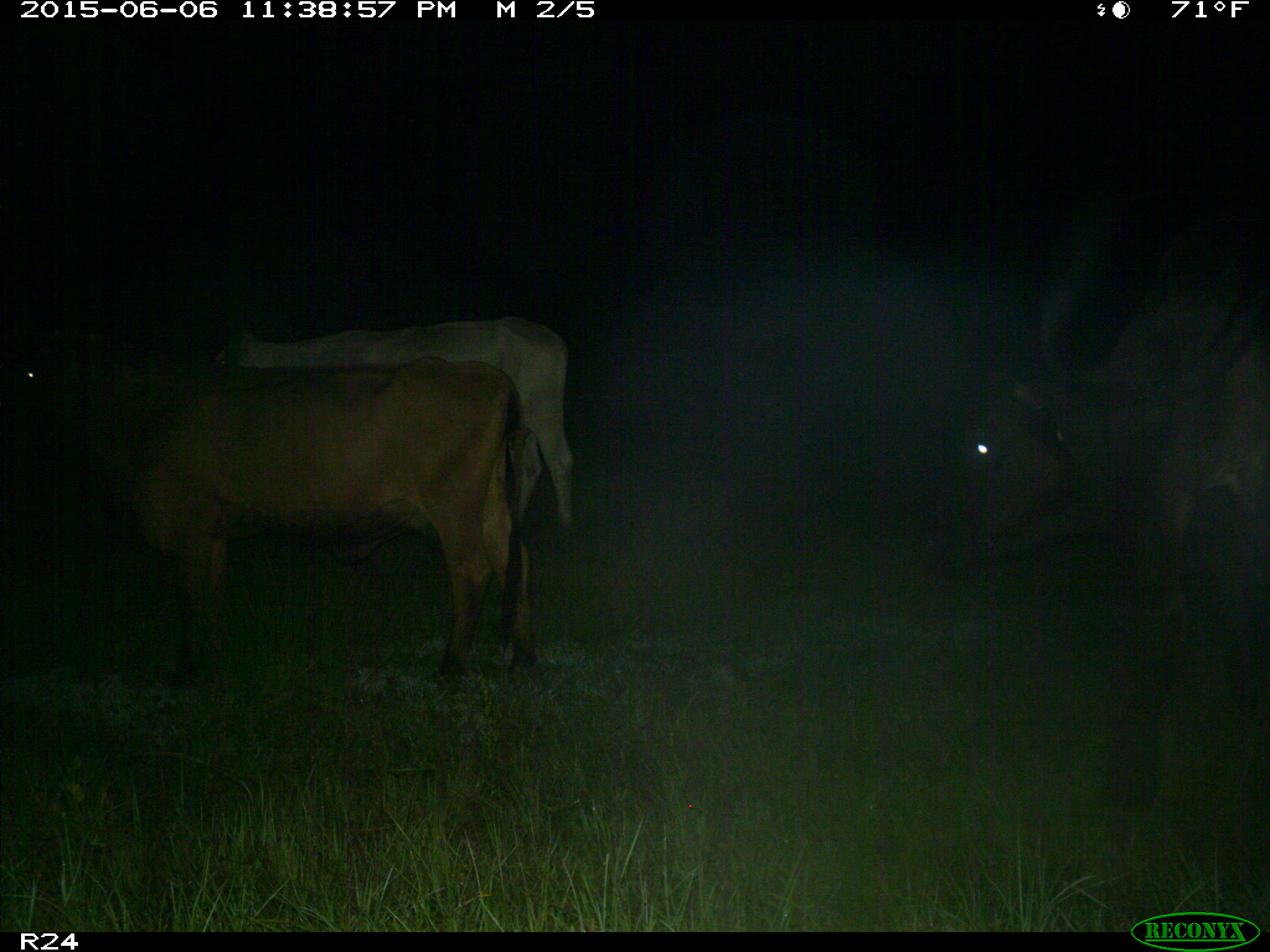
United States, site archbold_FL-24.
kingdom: Animalia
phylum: Chordata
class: Mammalia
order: Artiodactyla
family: Bovidae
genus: Bos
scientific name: Bos taurus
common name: domestic cow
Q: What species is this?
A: Bos taurus (domestic cow).